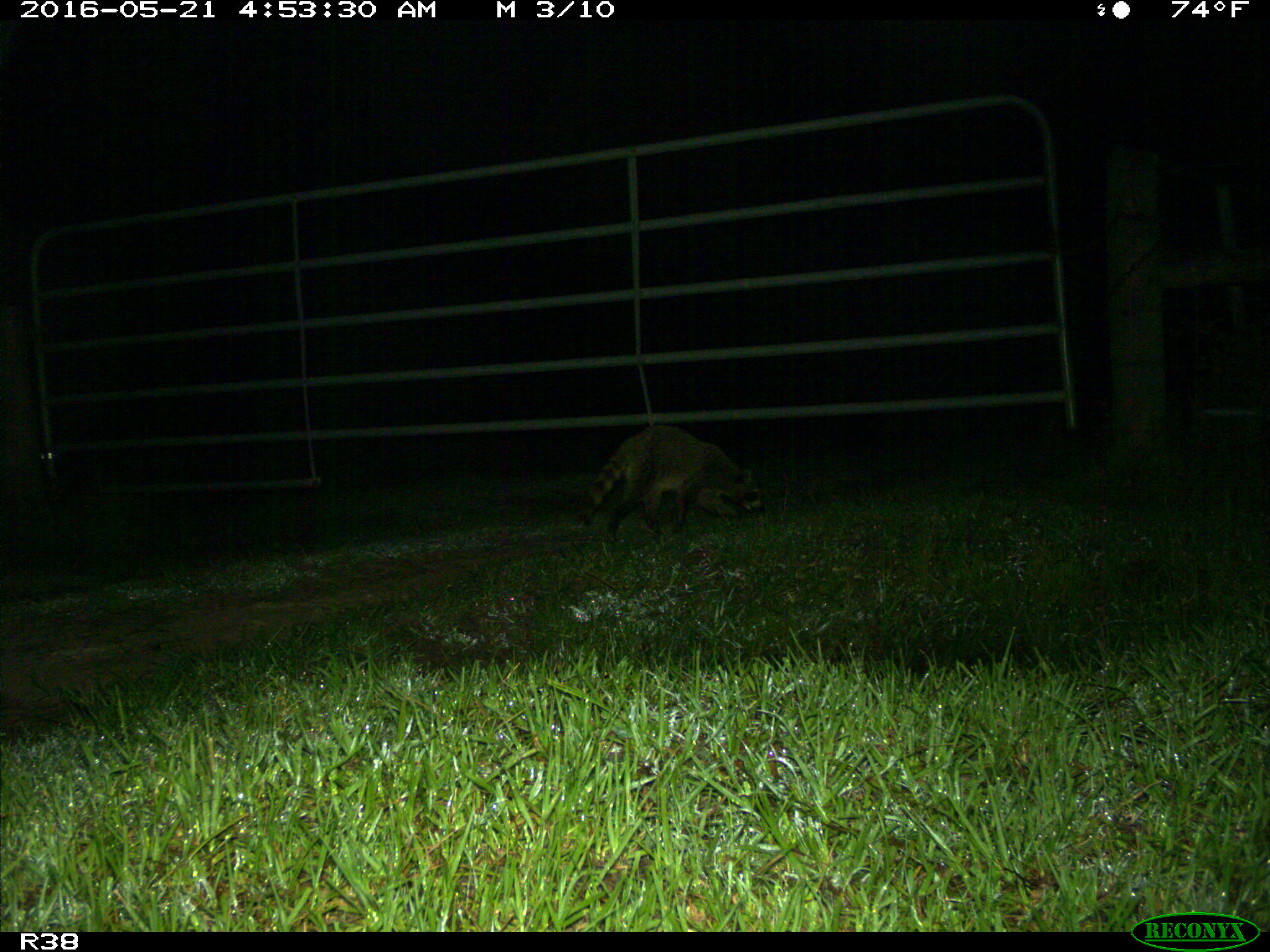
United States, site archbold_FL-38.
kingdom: Animalia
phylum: Chordata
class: Mammalia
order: Carnivora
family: Procyonidae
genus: Procyon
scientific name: Procyon lotor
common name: common raccoon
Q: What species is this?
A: Procyon lotor (common raccoon).